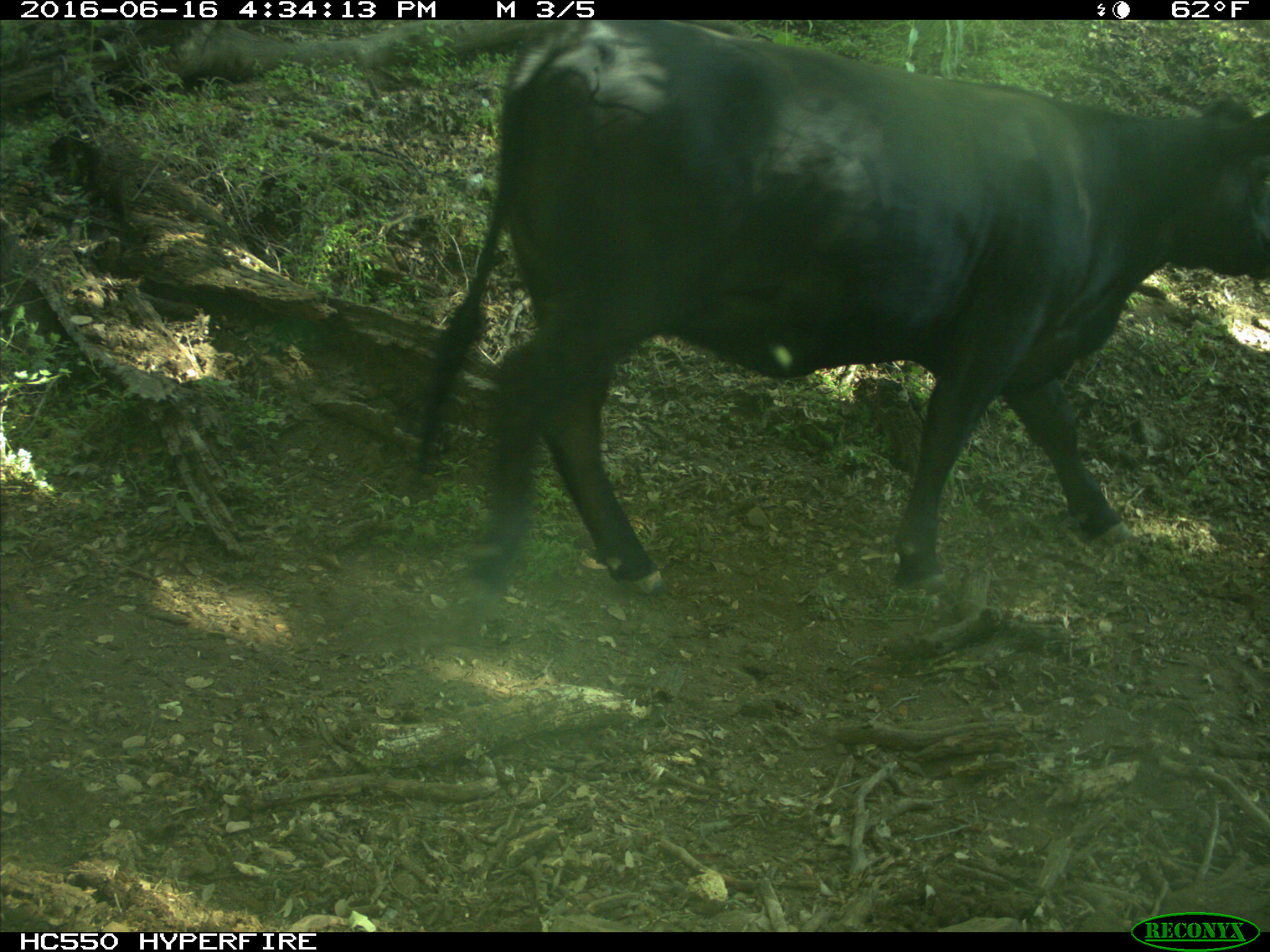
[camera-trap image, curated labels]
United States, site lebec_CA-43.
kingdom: Animalia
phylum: Chordata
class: Mammalia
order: Artiodactyla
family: Bovidae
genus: Bos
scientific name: Bos taurus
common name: domestic cow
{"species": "Bos taurus (domestic cow)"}